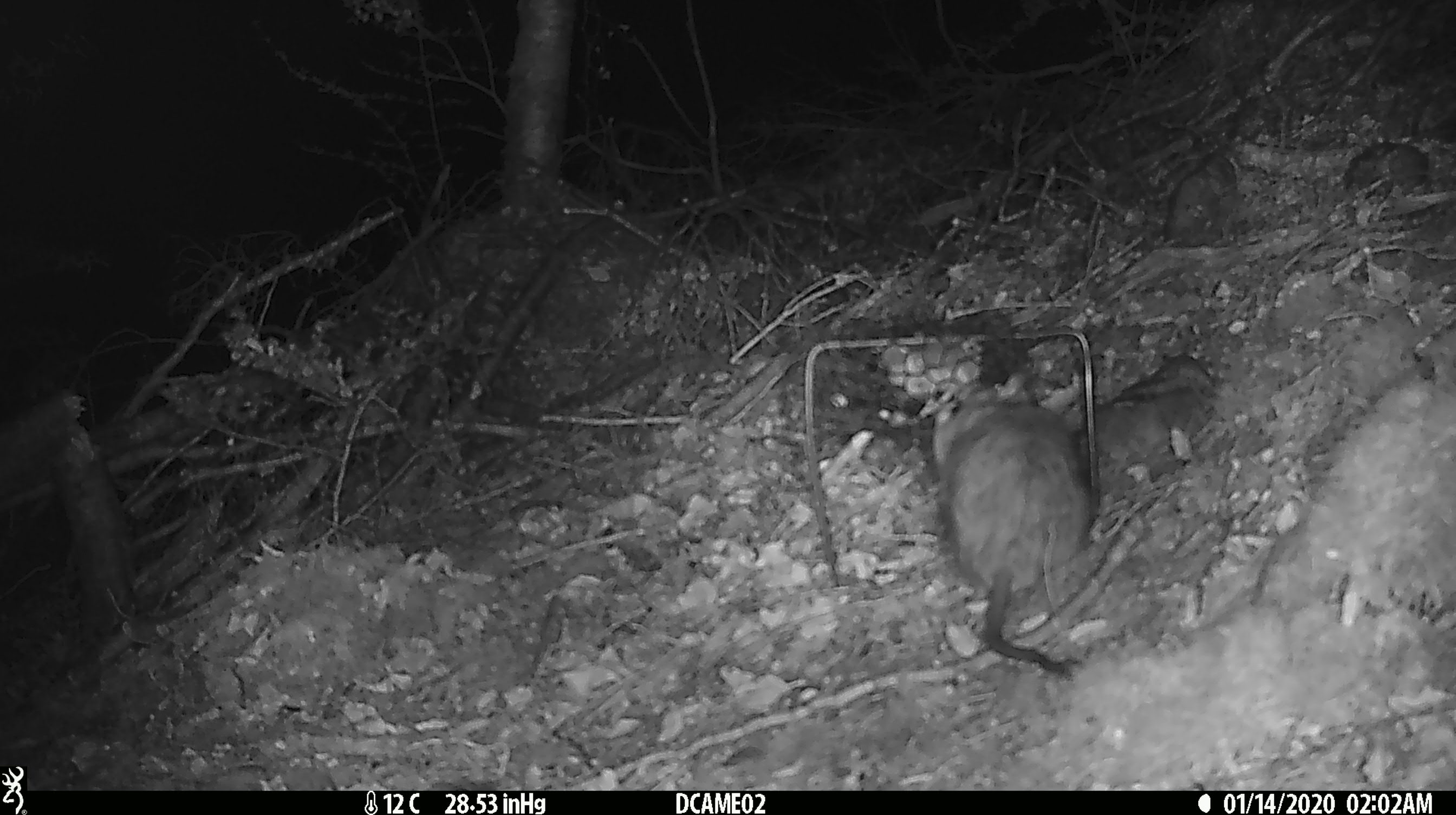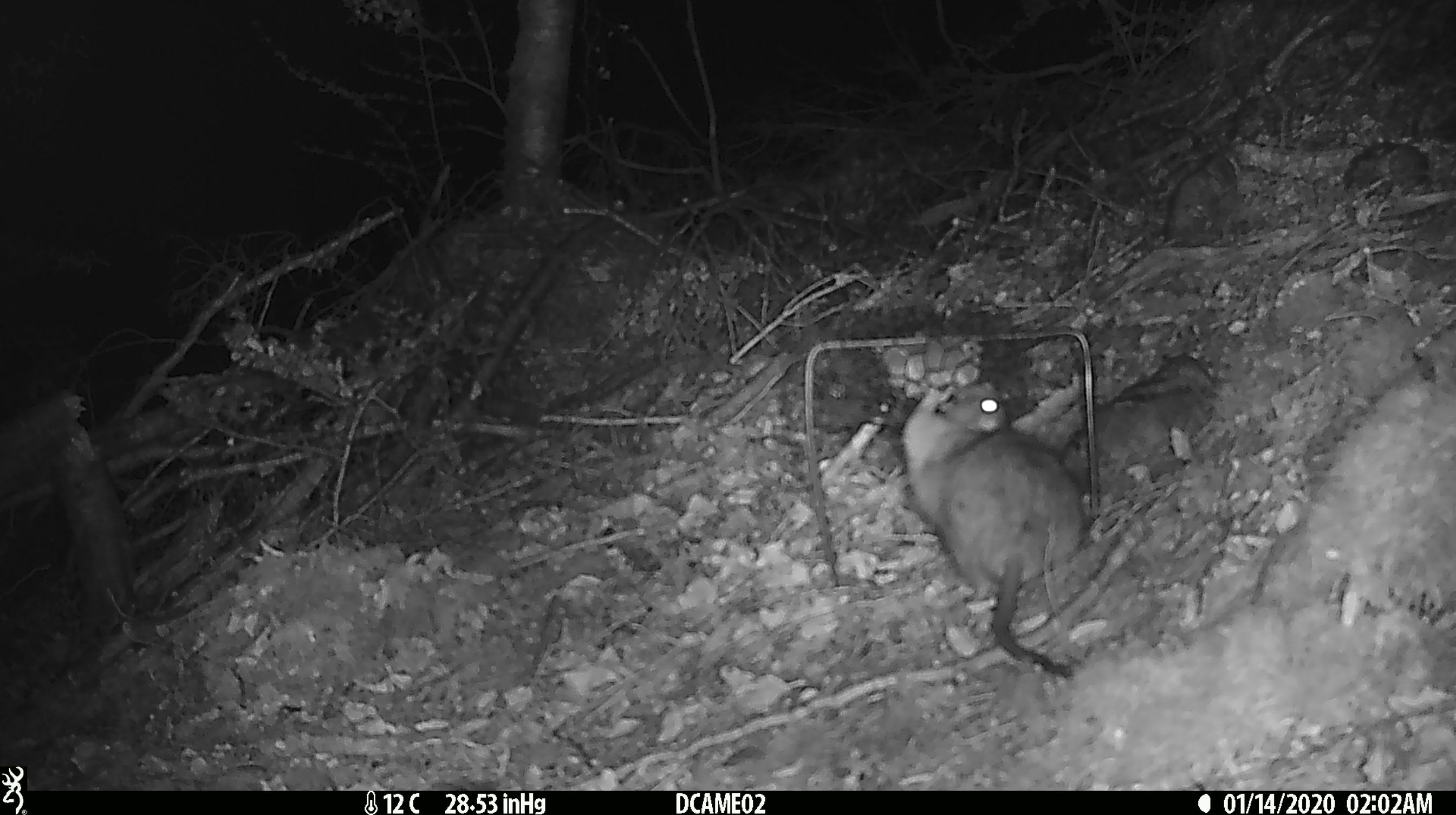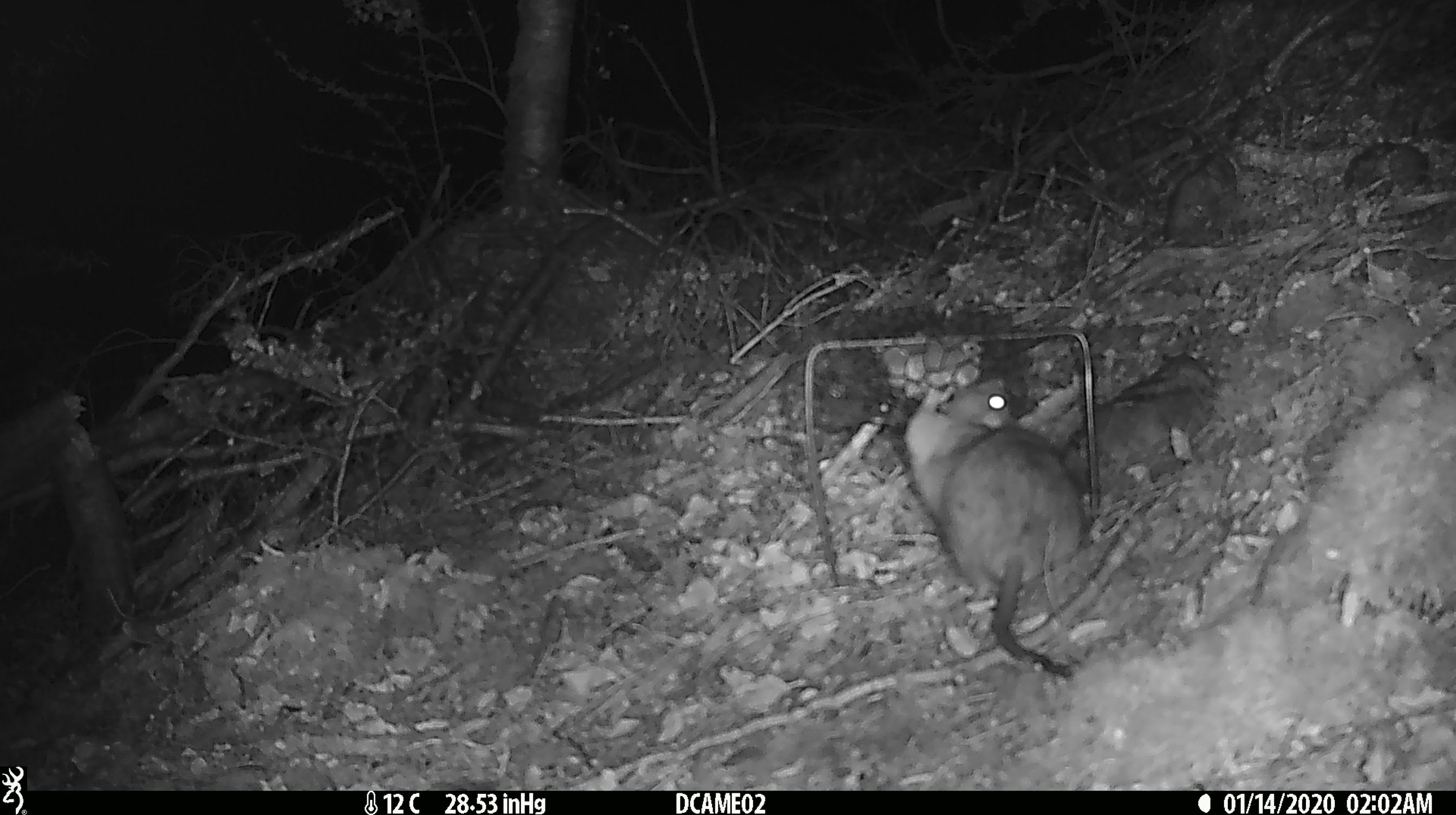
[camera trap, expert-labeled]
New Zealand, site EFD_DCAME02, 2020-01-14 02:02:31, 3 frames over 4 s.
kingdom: Animalia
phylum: Chordata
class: Mammalia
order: Rodentia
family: Muridae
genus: Rattus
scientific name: Rattus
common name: rat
Rat (Rattus).